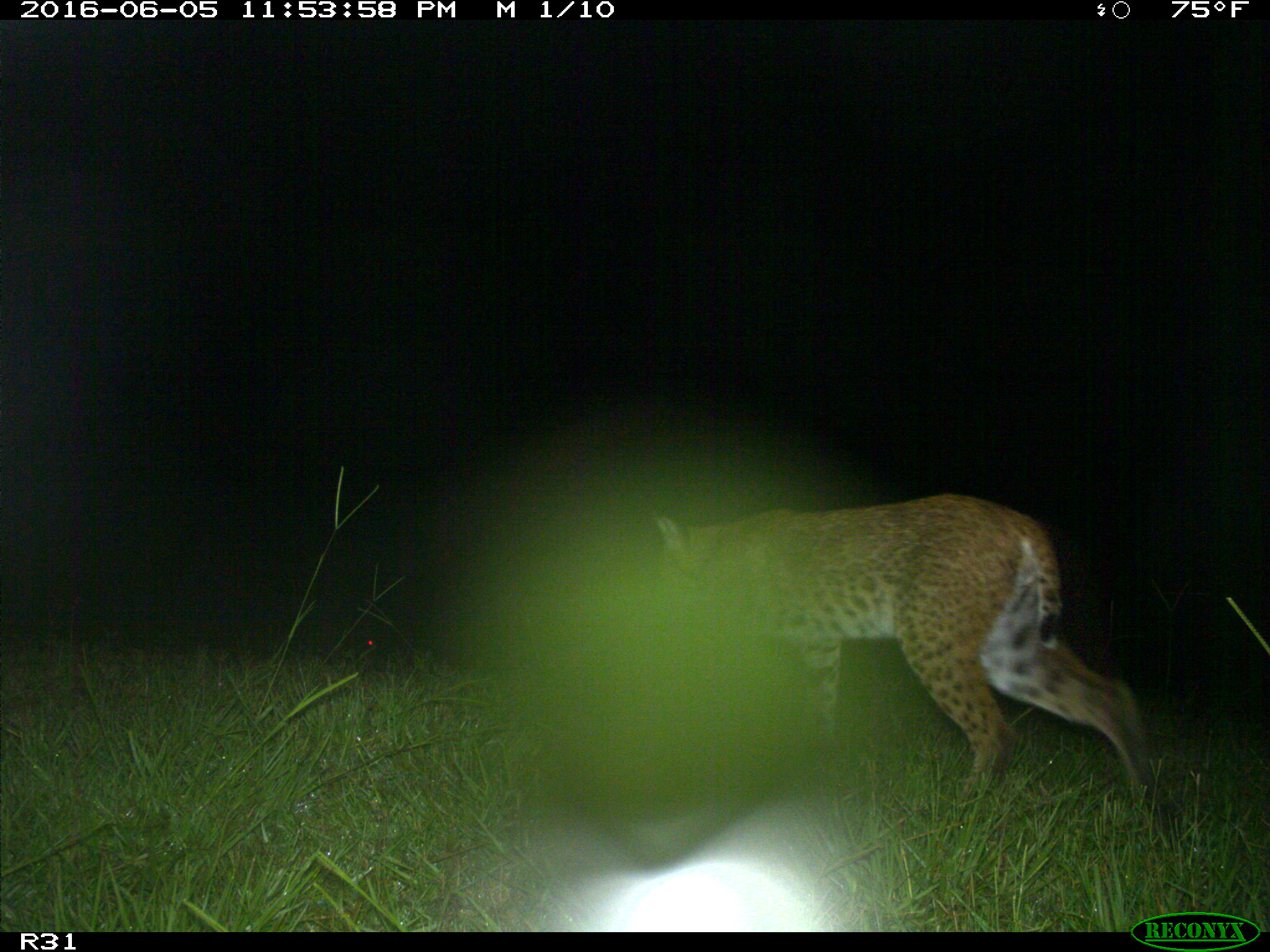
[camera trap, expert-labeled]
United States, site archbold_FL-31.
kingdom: Animalia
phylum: Chordata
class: Mammalia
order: Carnivora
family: Felidae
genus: Lynx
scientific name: Lynx rufus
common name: bobcat